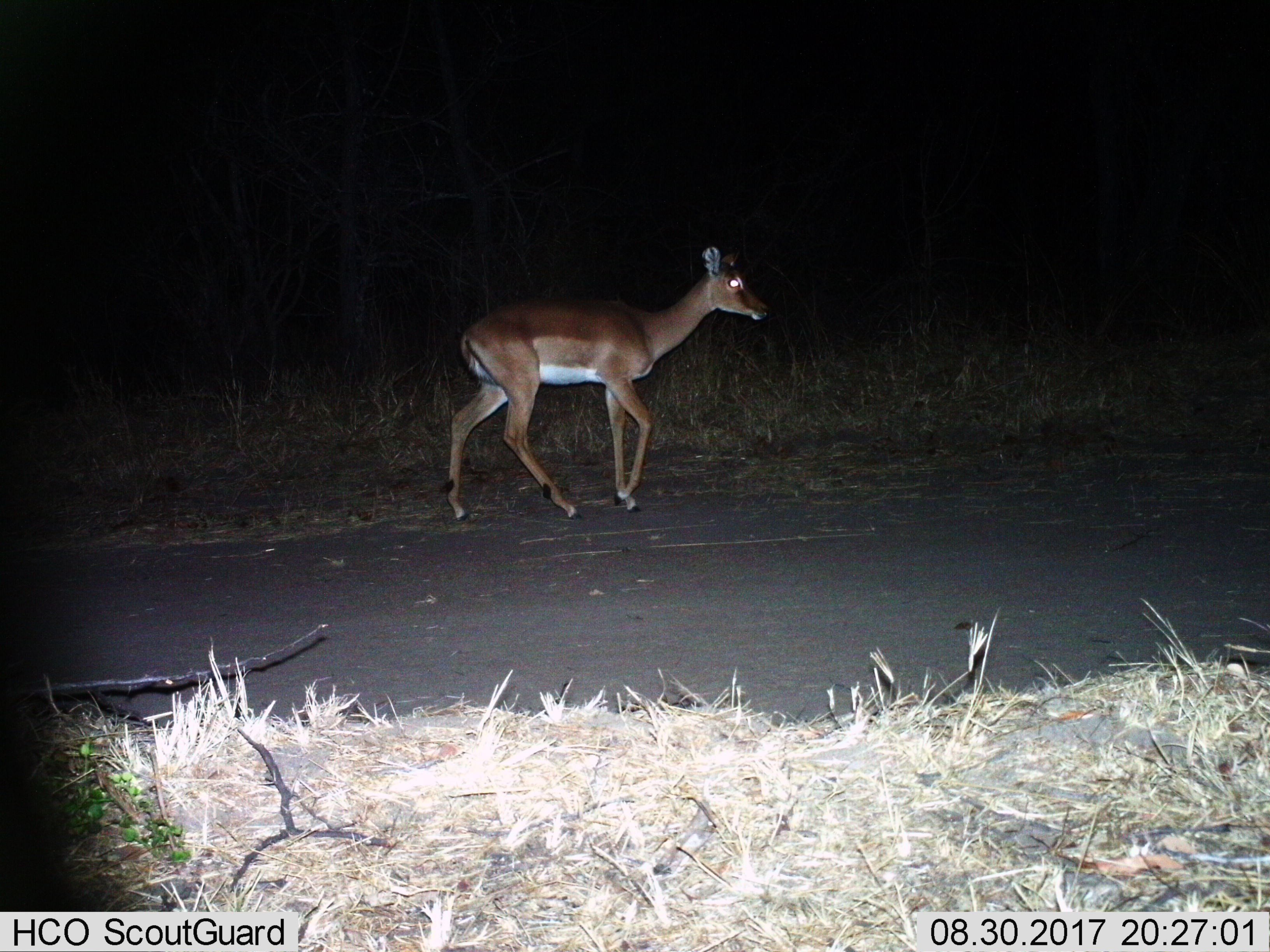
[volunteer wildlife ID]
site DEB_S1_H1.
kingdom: Animalia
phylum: Chordata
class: Mammalia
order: Artiodactyla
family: Bovidae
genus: Aepyceros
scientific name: Aepyceros melampus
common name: impala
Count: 1.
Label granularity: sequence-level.